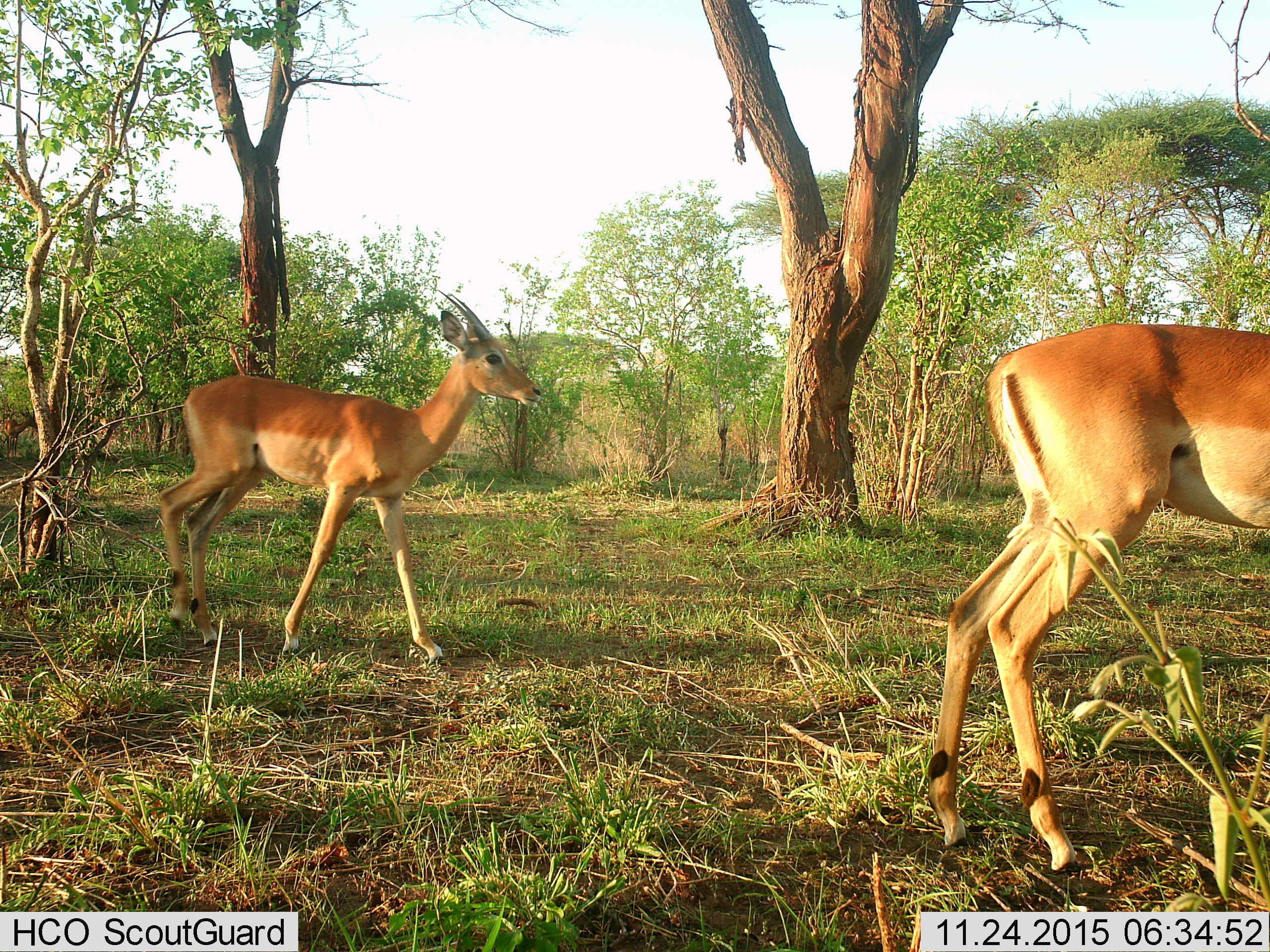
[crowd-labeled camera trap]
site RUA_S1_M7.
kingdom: Animalia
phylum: Chordata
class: Mammalia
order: Artiodactyla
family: Bovidae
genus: Aepyceros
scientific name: Aepyceros melampus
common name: impala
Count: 2.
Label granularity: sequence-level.